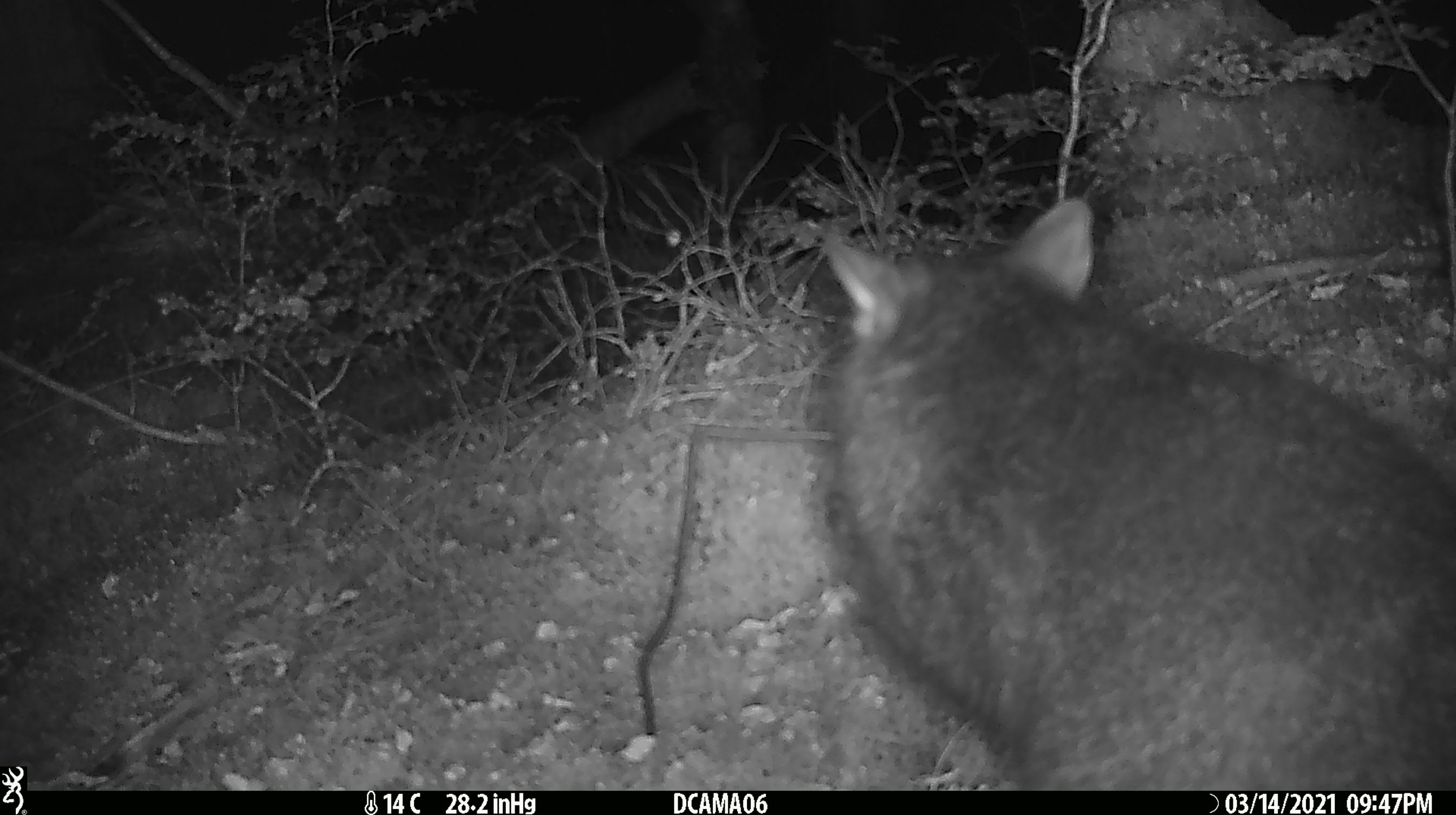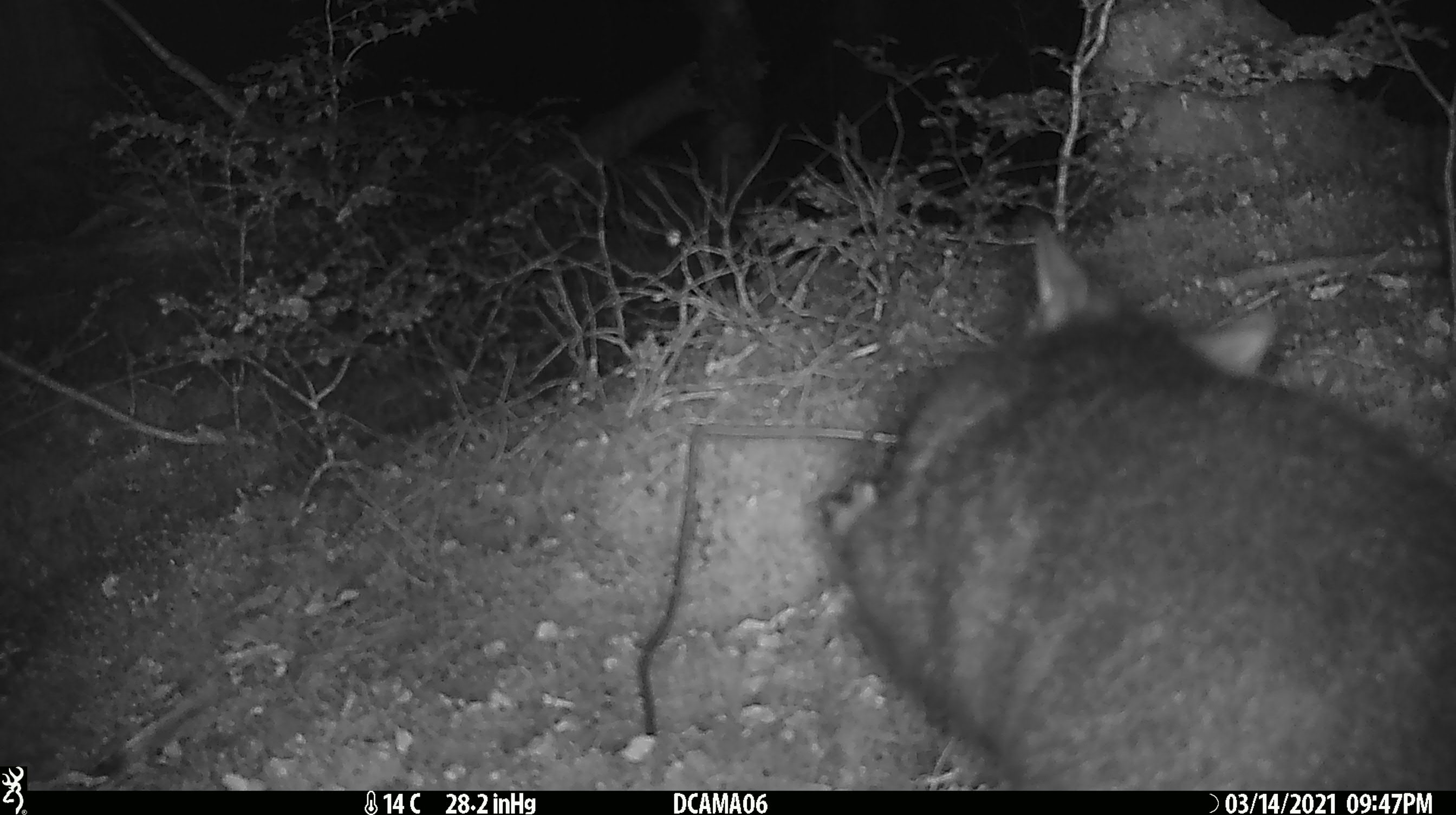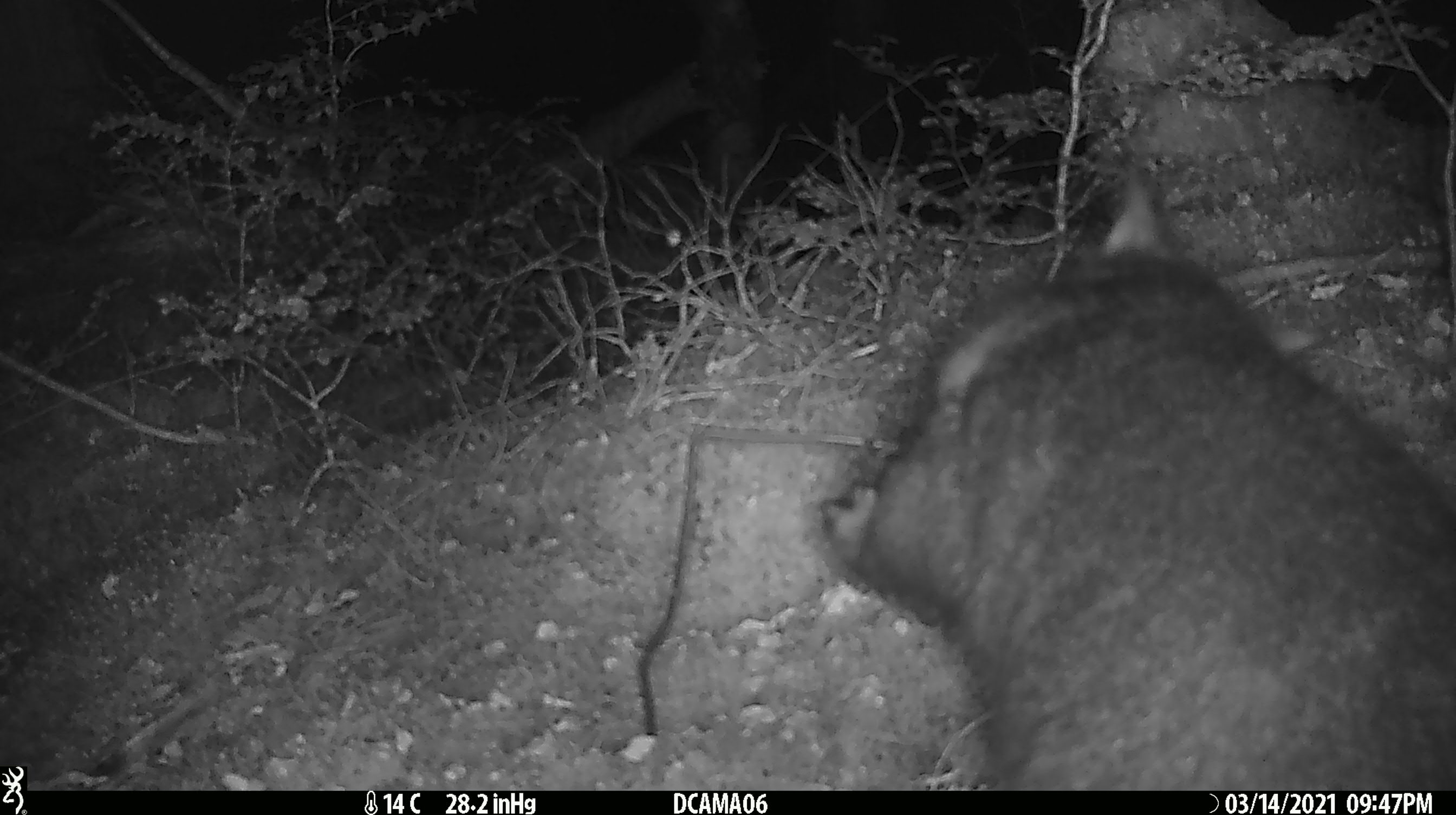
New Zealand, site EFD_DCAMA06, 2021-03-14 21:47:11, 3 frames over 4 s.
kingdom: Animalia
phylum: Chordata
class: Mammalia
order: Diprotodontia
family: Phalangeridae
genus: Trichosurus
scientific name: Trichosurus vulpecula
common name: common brushtail possum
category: possum